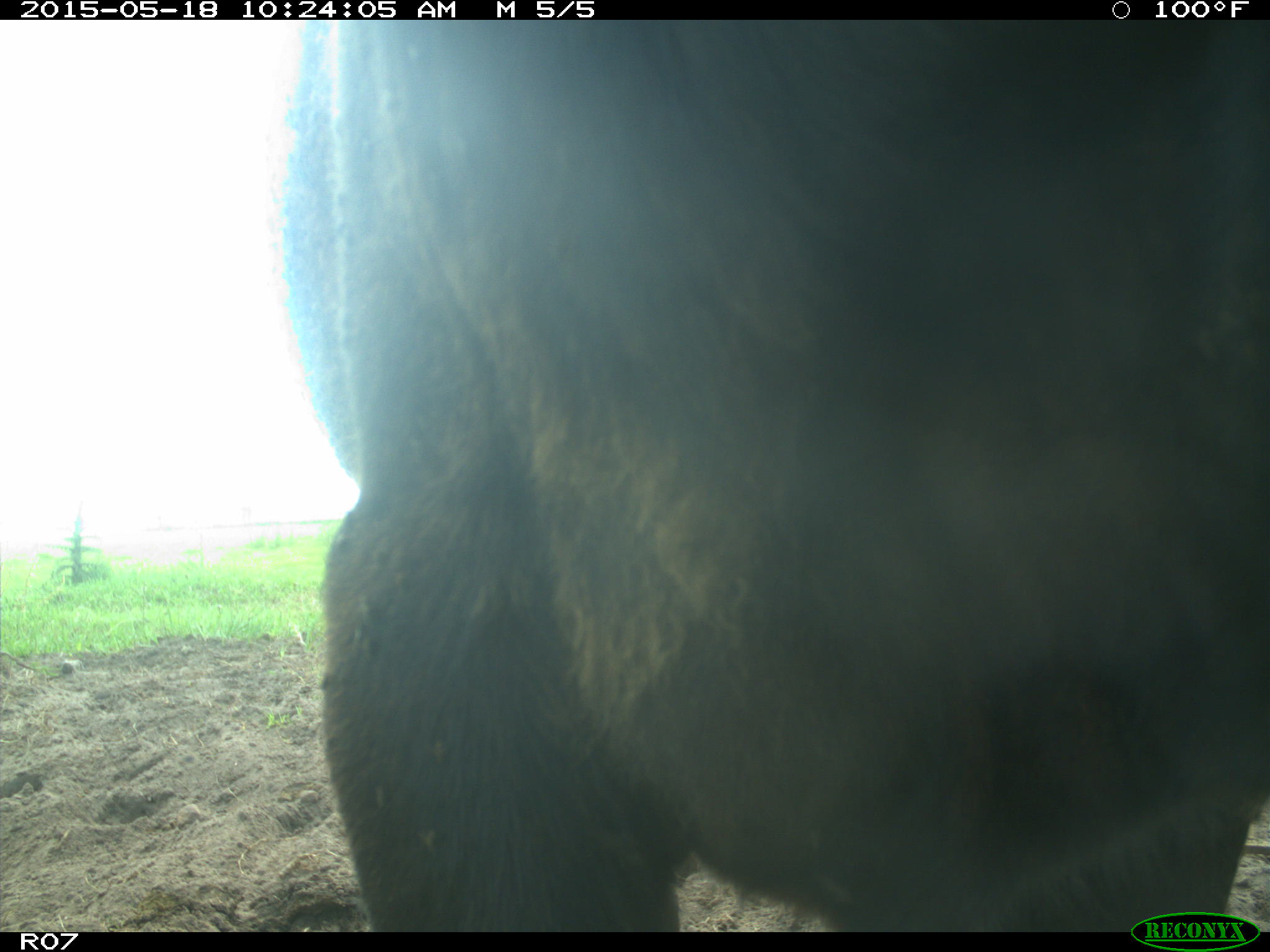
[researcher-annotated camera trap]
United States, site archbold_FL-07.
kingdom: Animalia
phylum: Chordata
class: Mammalia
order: Artiodactyla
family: Bovidae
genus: Bos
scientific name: Bos taurus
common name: domestic cow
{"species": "Bos taurus (domestic cow)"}